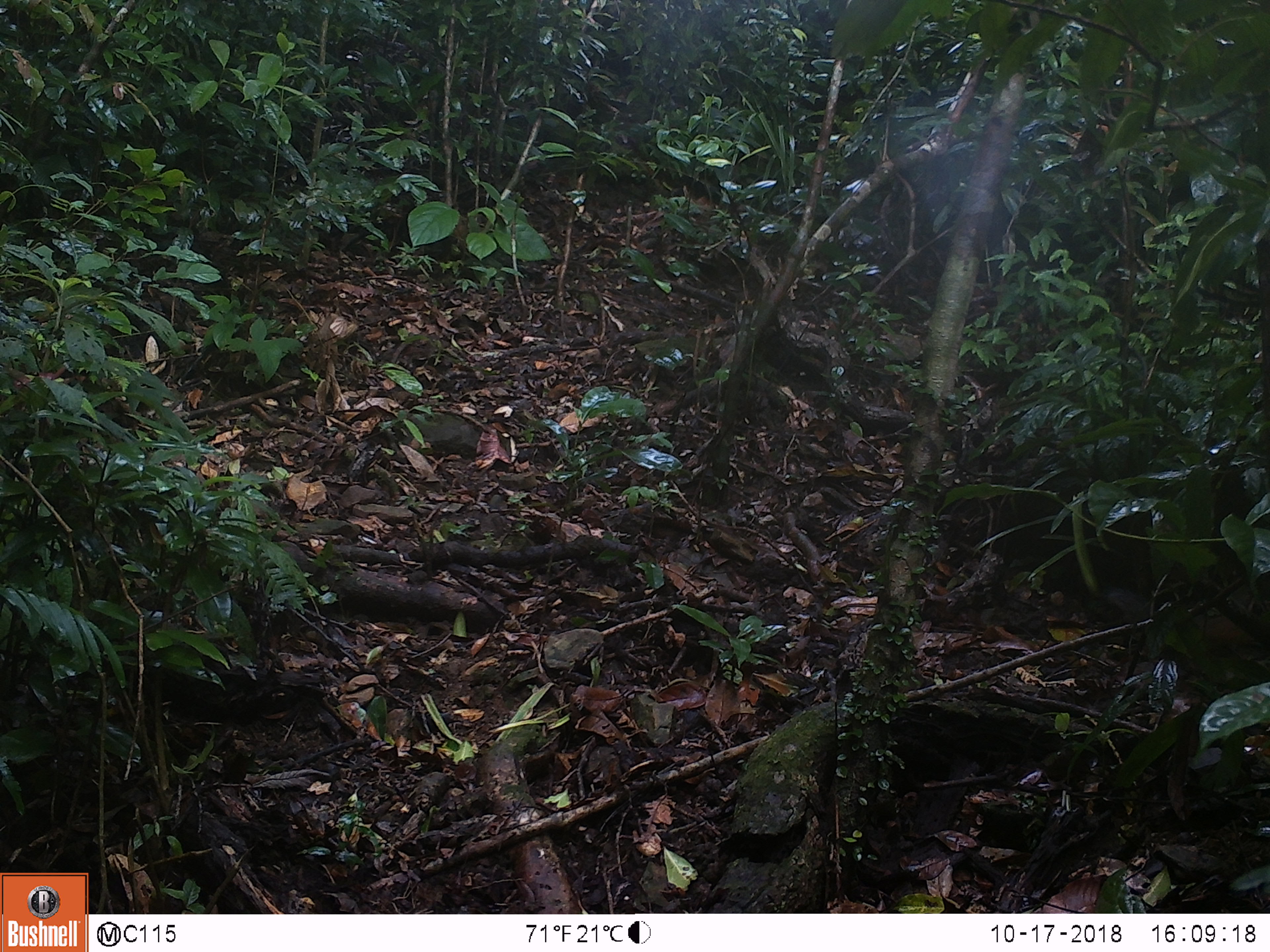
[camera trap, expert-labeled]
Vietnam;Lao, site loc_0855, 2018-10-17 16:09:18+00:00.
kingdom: Animalia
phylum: Chordata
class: Mammalia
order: Rodentia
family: Sciuridae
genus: Dremomys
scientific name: Dremomys rufigenis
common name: red-cheeked squirrel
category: red cheeked squirrel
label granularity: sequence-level